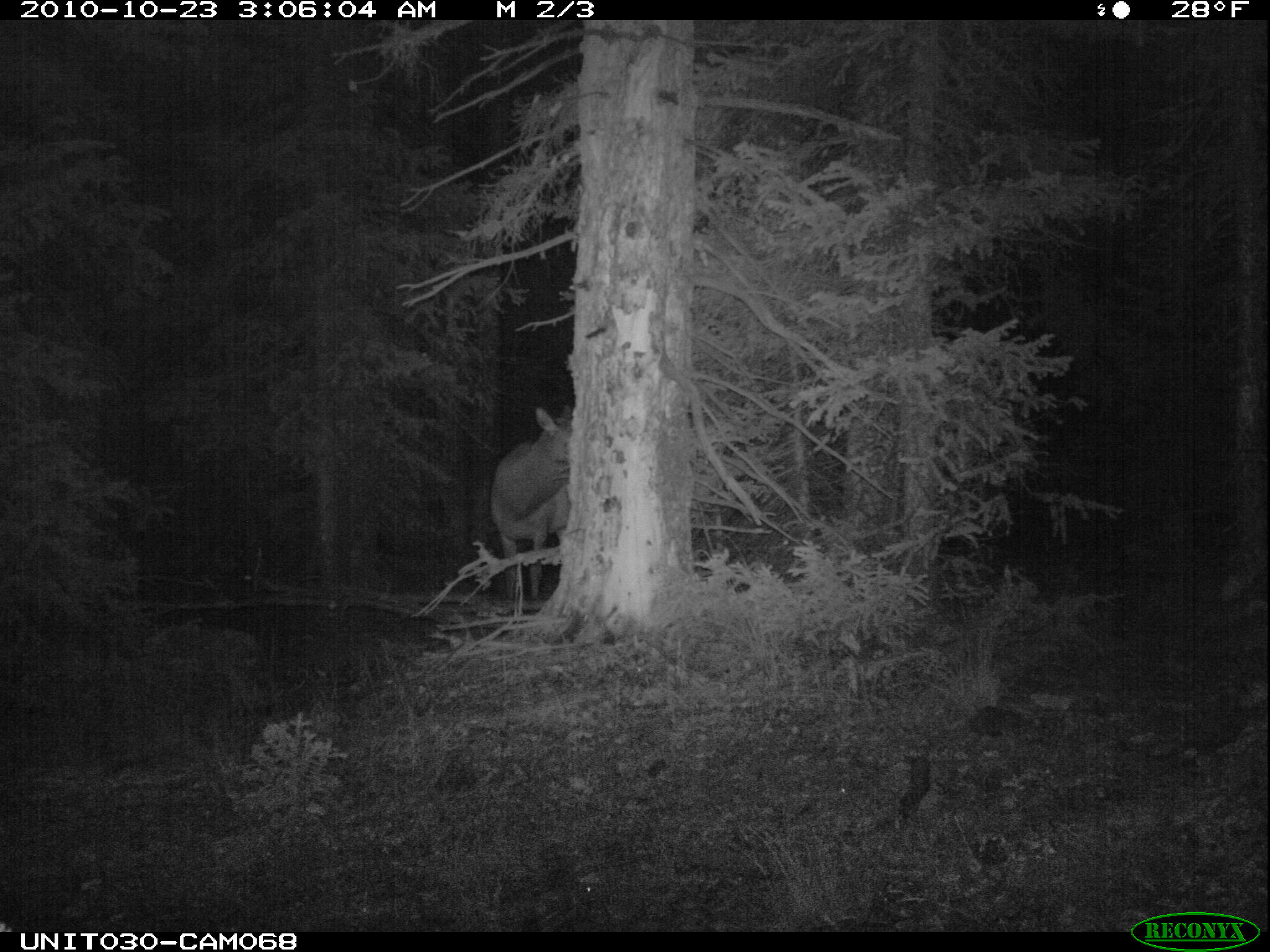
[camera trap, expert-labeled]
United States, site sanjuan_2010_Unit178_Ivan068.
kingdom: Animalia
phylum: Chordata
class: Mammalia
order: Artiodactyla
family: Cervidae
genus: Cervus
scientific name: Cervus elaphus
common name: red deer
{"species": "Cervus elaphus (red deer)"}